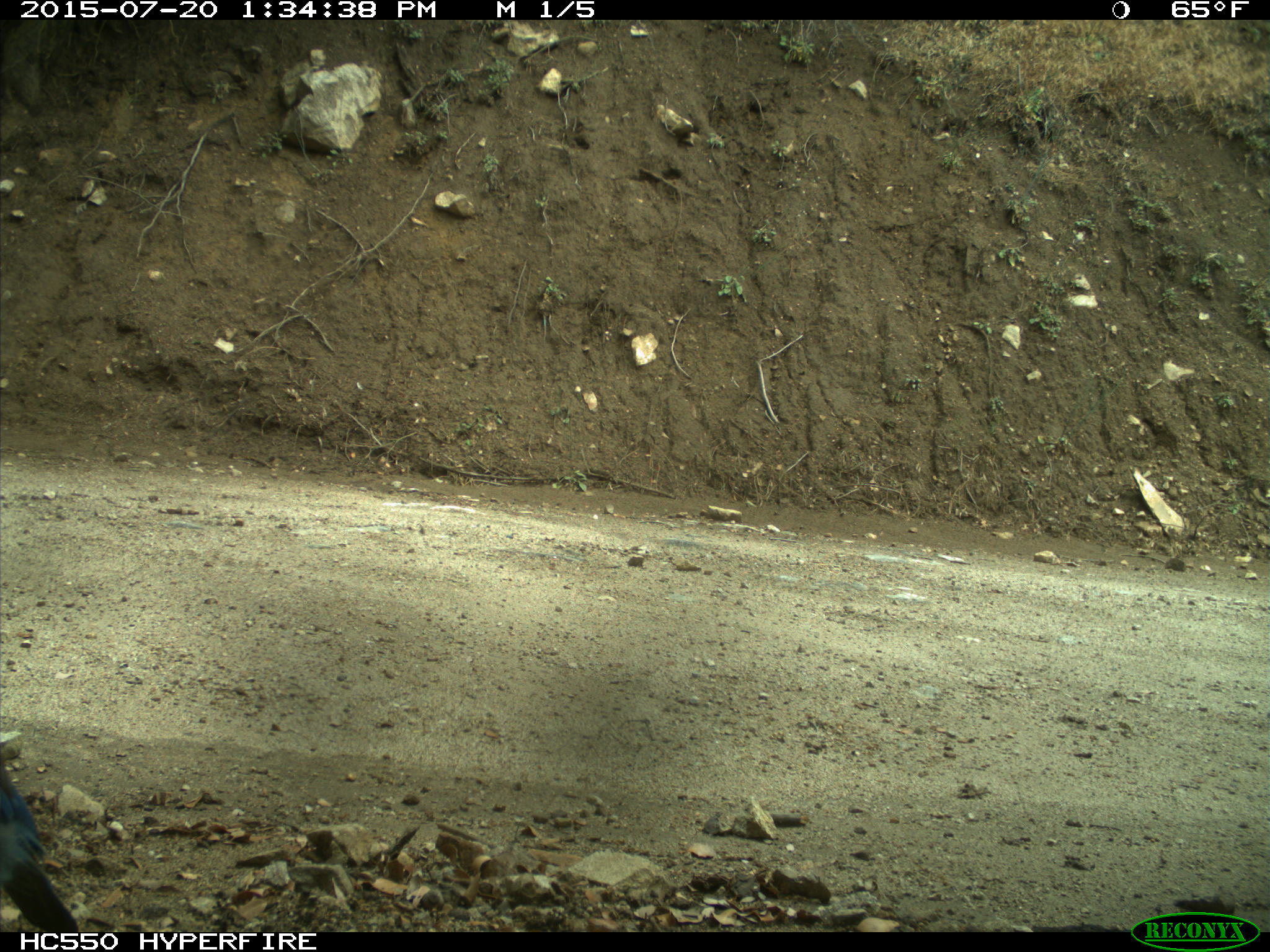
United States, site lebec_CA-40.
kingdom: Animalia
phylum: Chordata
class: Aves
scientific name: Aves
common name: birds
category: unidentified bird